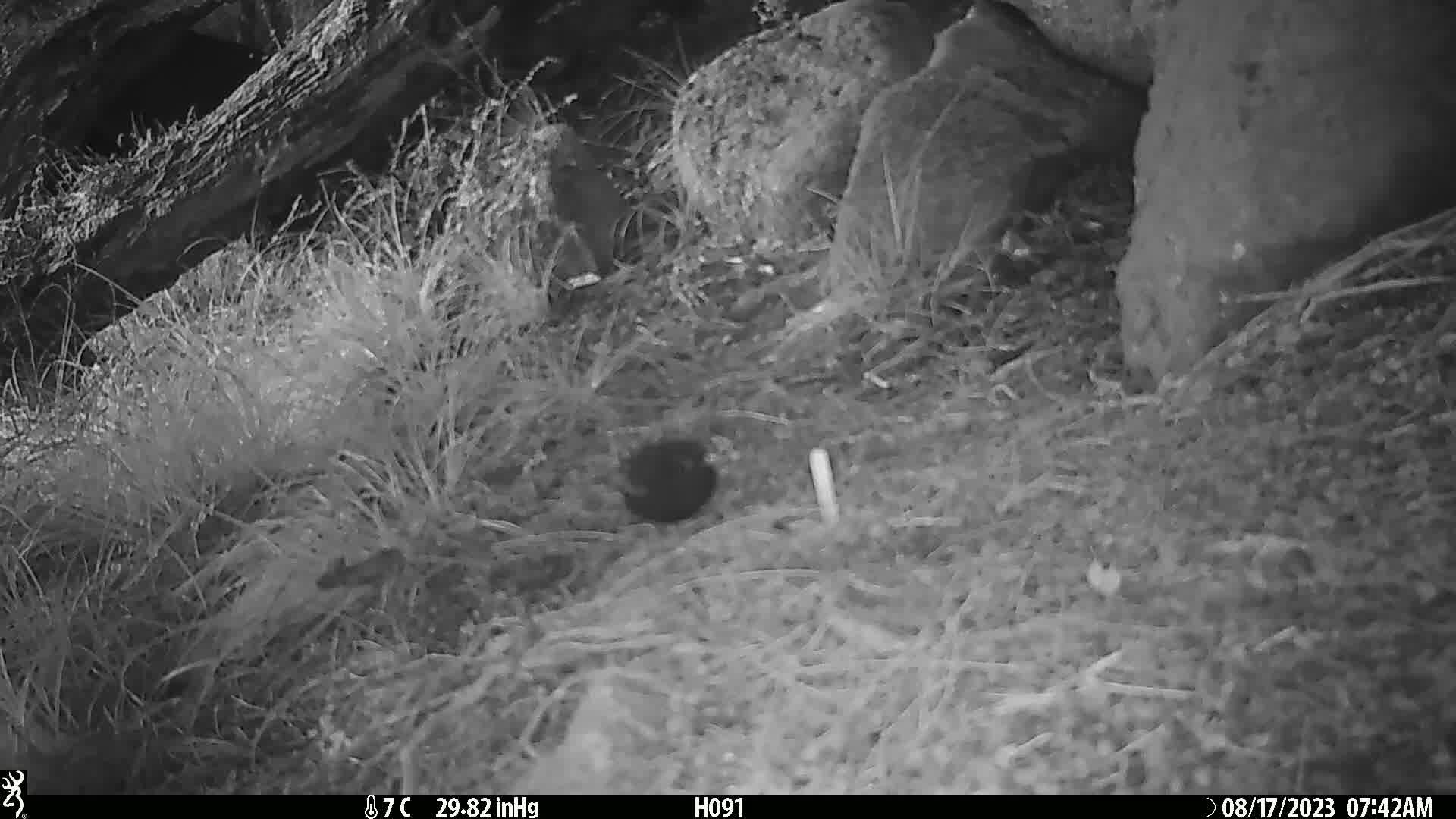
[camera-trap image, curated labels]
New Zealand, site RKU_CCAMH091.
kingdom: Animalia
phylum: Chordata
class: Aves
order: Passeriformes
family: Turdidae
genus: Turdus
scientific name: Turdus merula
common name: eurasian blackbird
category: blackbird